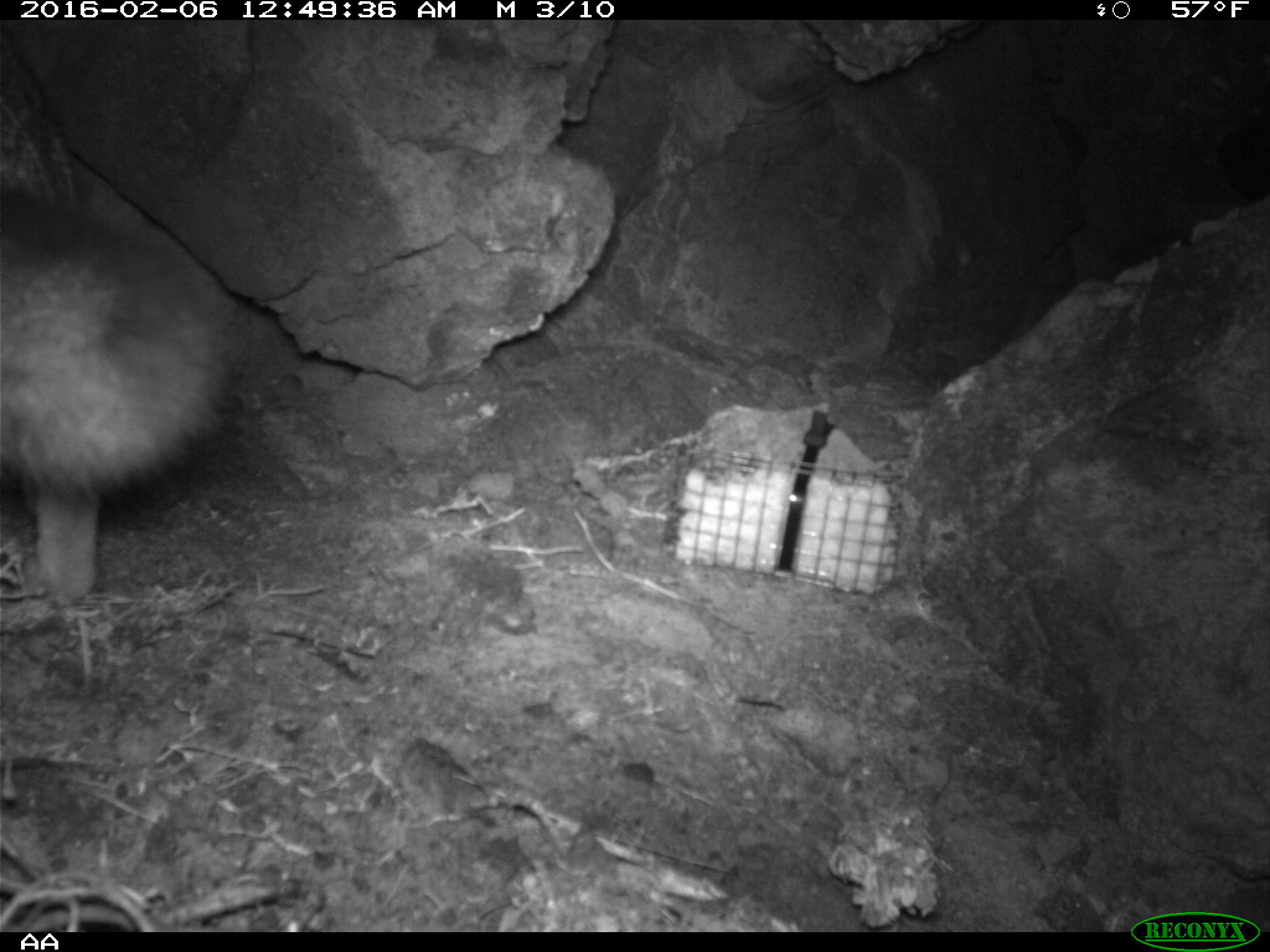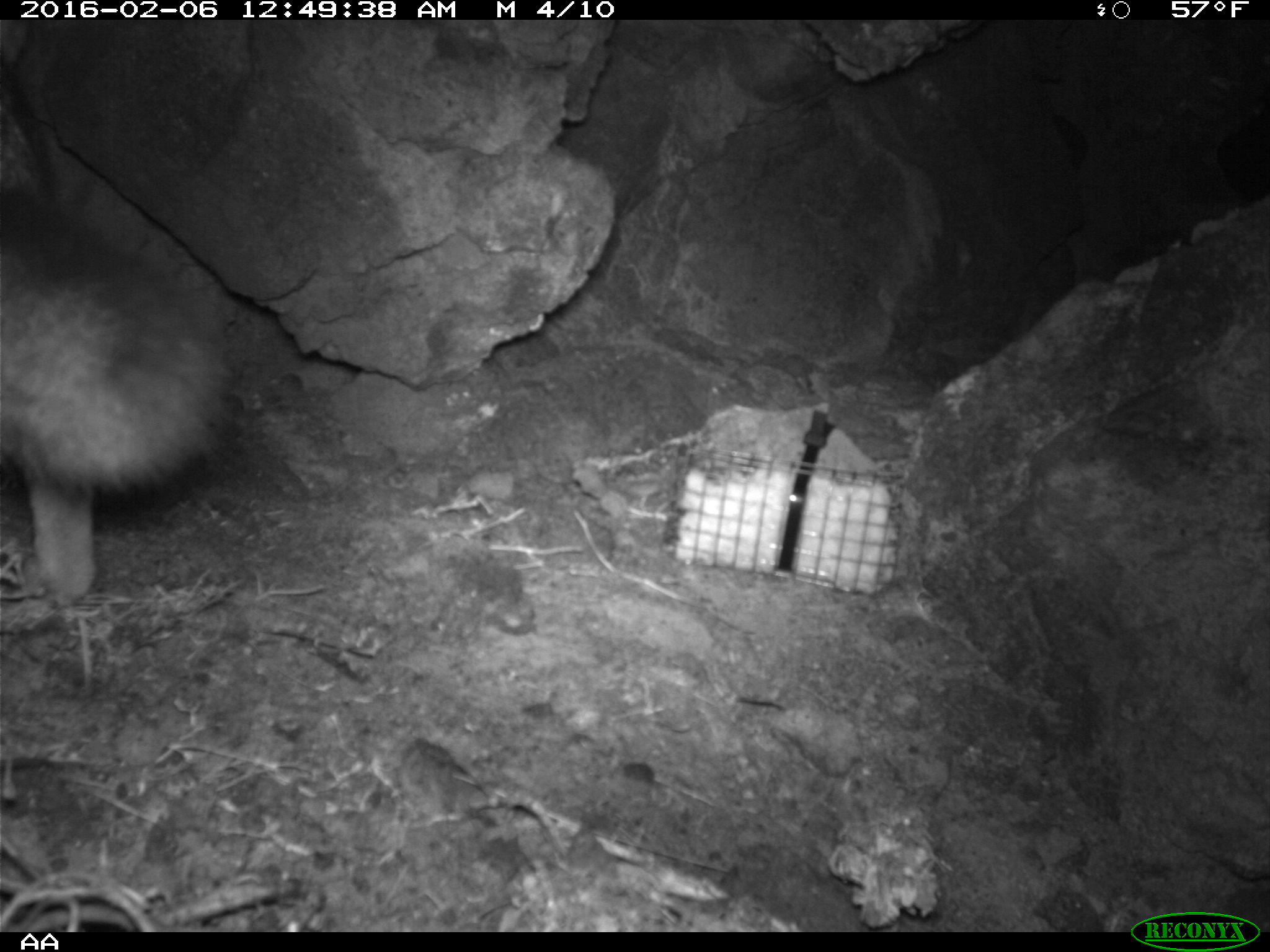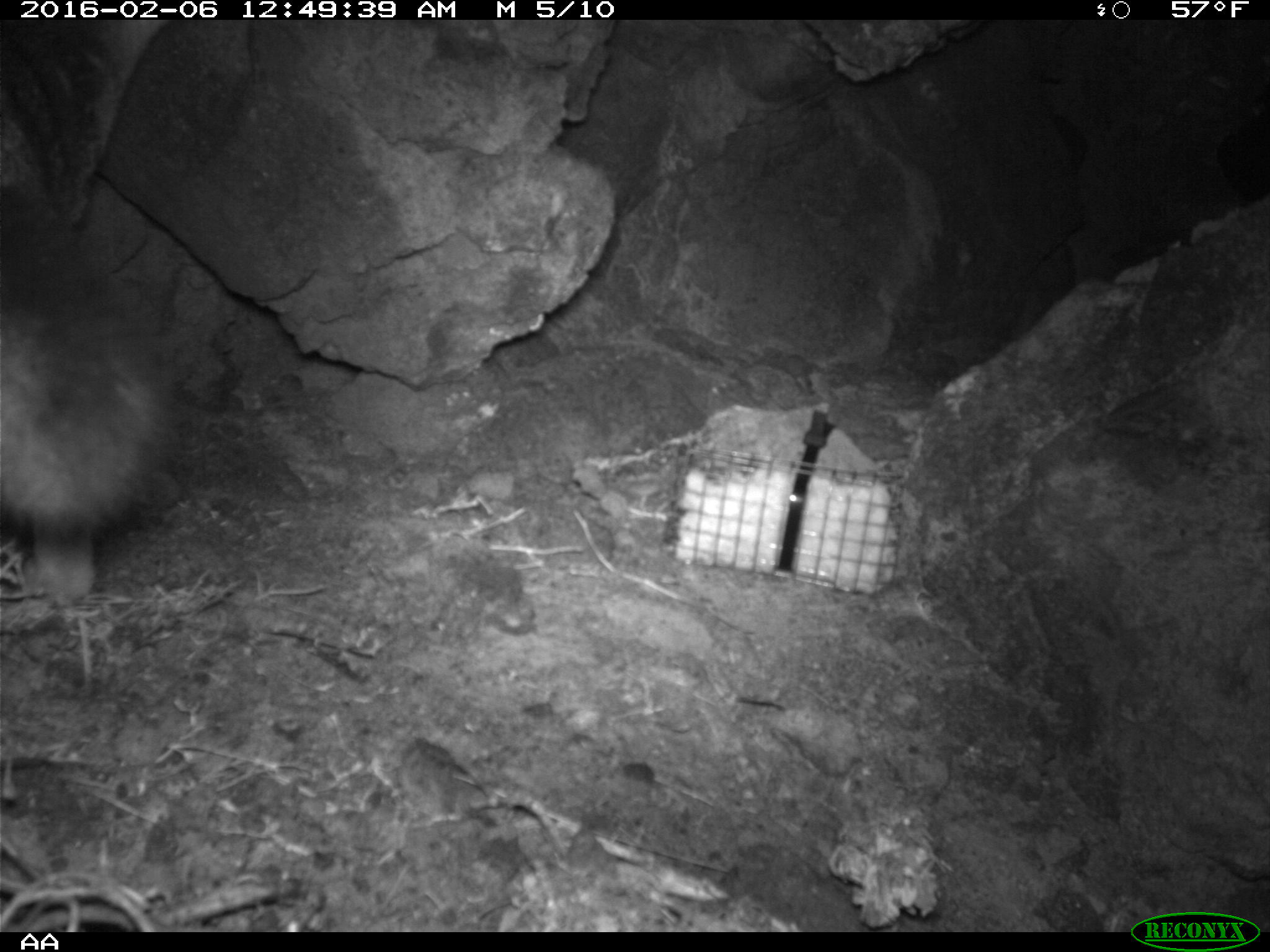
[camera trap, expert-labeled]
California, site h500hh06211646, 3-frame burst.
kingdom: Animalia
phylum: Chordata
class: Mammalia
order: Carnivora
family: Canidae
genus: Urocyon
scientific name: Urocyon littoralis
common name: island fox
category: fox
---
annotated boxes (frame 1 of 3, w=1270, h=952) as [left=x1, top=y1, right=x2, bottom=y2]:
fox: [left=0, top=25, right=259, bottom=607]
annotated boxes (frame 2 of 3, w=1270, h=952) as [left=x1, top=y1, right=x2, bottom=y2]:
fox: [left=0, top=71, right=225, bottom=604]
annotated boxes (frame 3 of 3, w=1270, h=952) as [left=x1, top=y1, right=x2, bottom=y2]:
fox: [left=0, top=18, right=180, bottom=606]